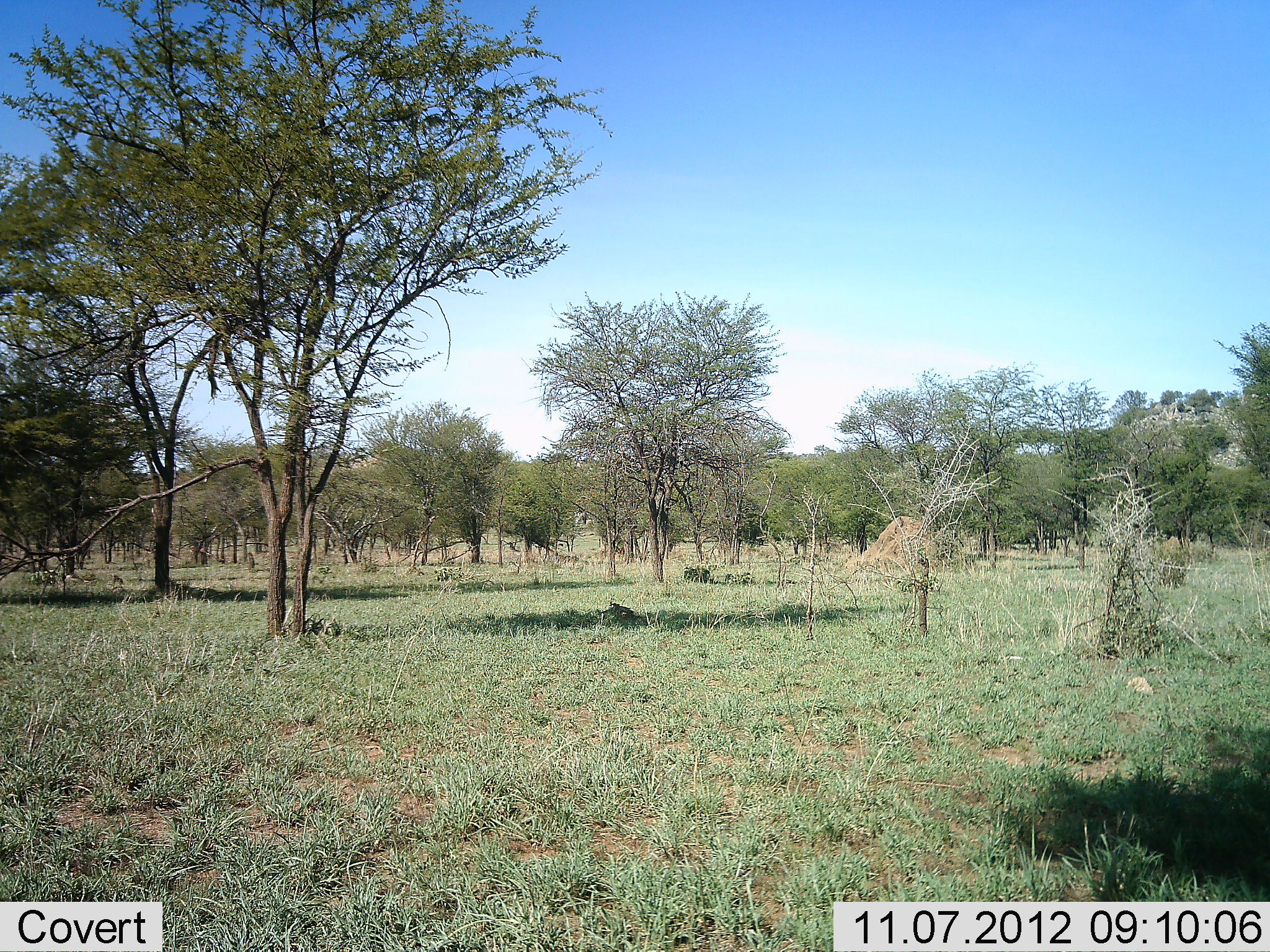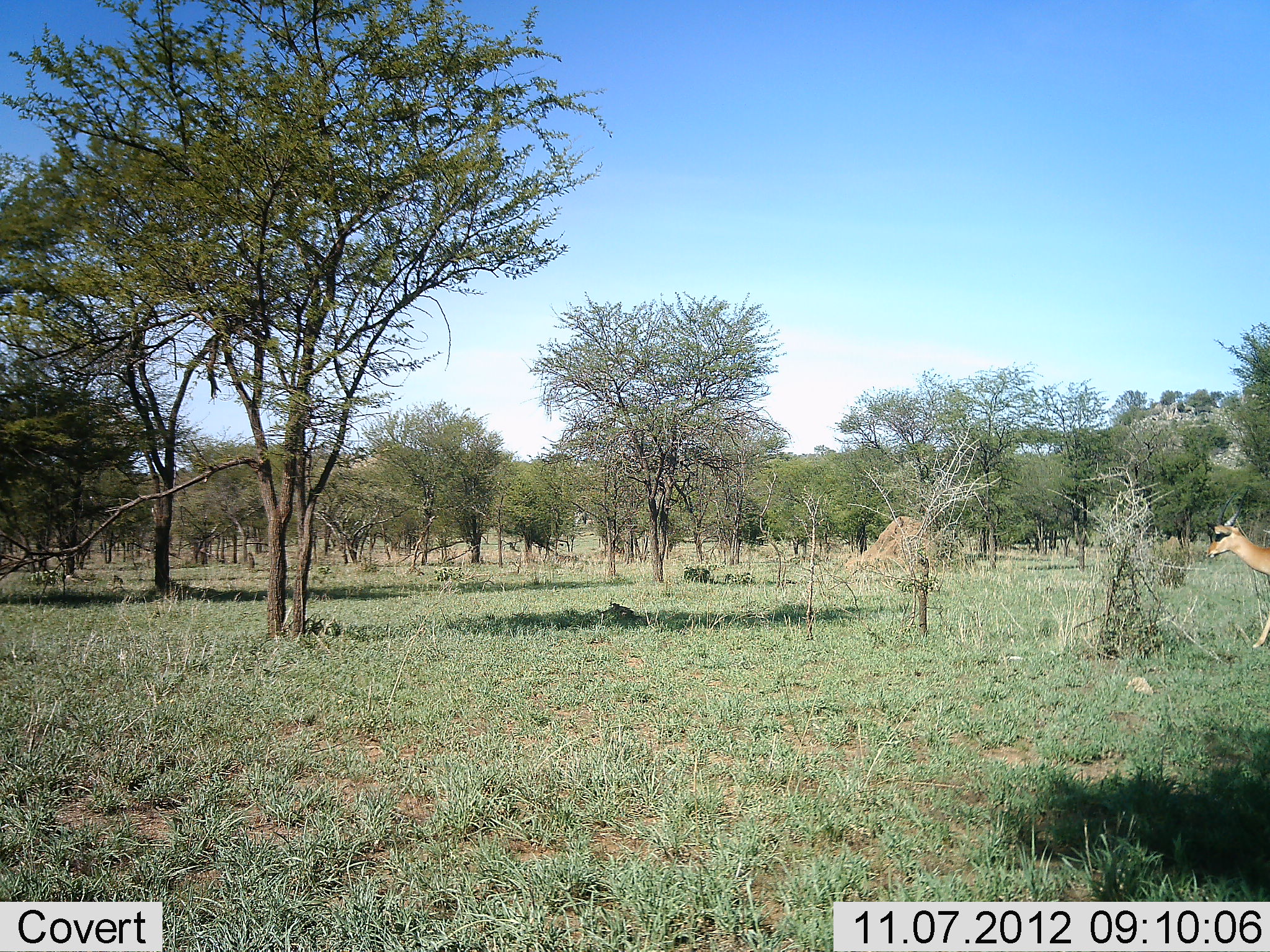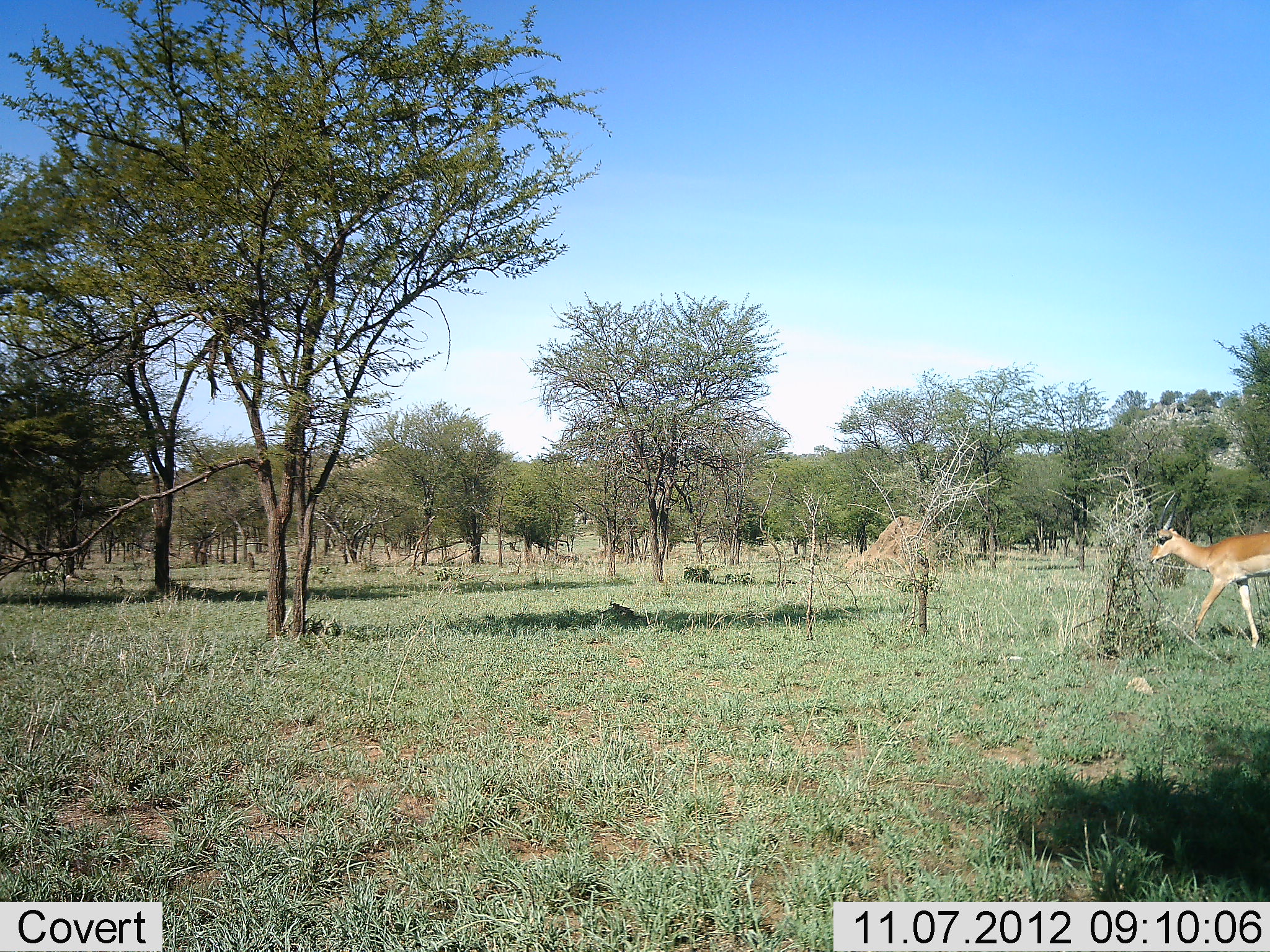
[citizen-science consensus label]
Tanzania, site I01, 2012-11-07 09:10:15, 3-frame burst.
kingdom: Animalia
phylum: Chordata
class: Mammalia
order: Artiodactyla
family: Bovidae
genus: Nanger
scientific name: Nanger granti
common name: grant's gazelle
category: gazellegrants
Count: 1.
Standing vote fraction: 0%.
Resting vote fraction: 0%.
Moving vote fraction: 100%.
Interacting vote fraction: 0%.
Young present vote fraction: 0%.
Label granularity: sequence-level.